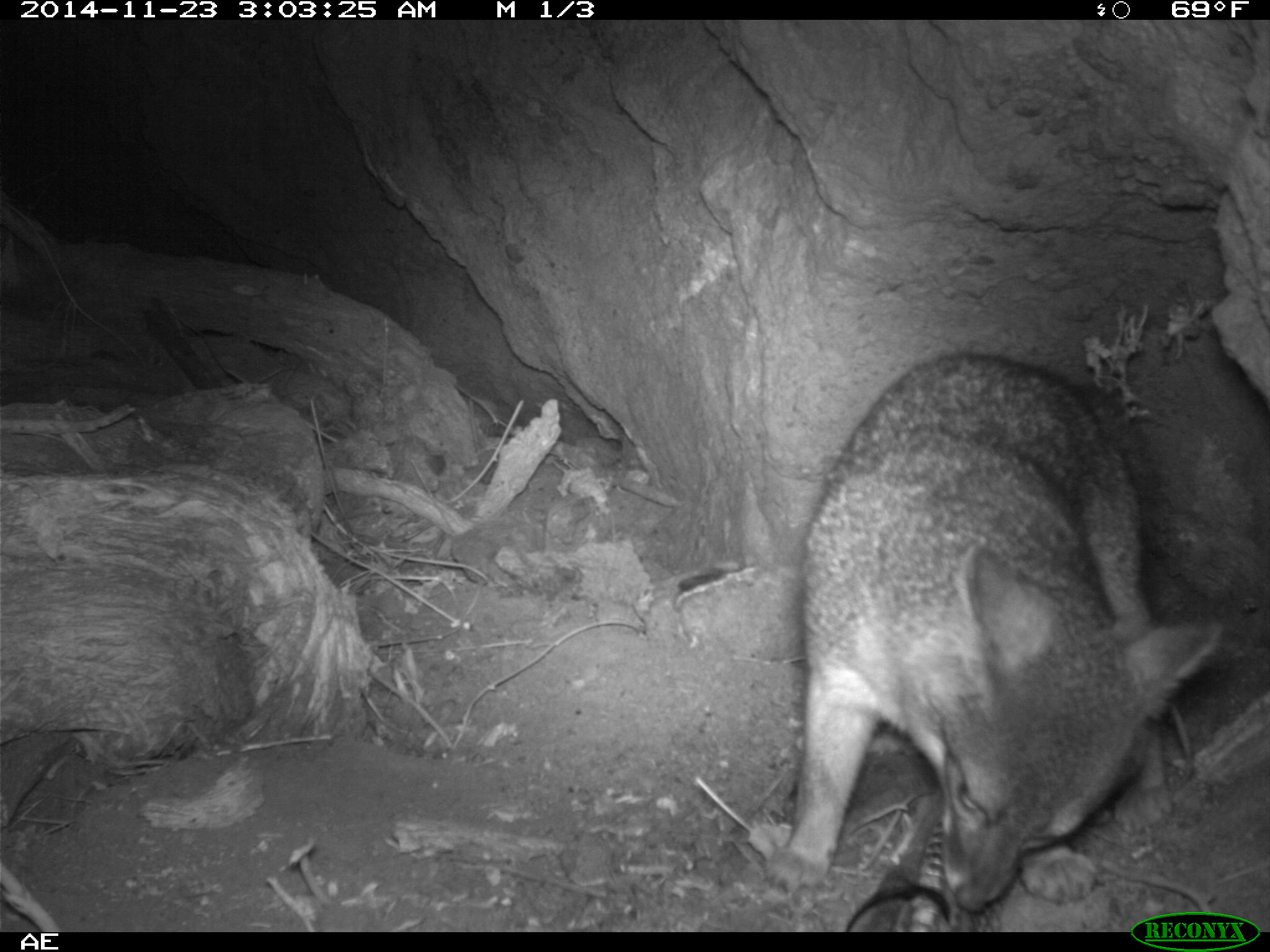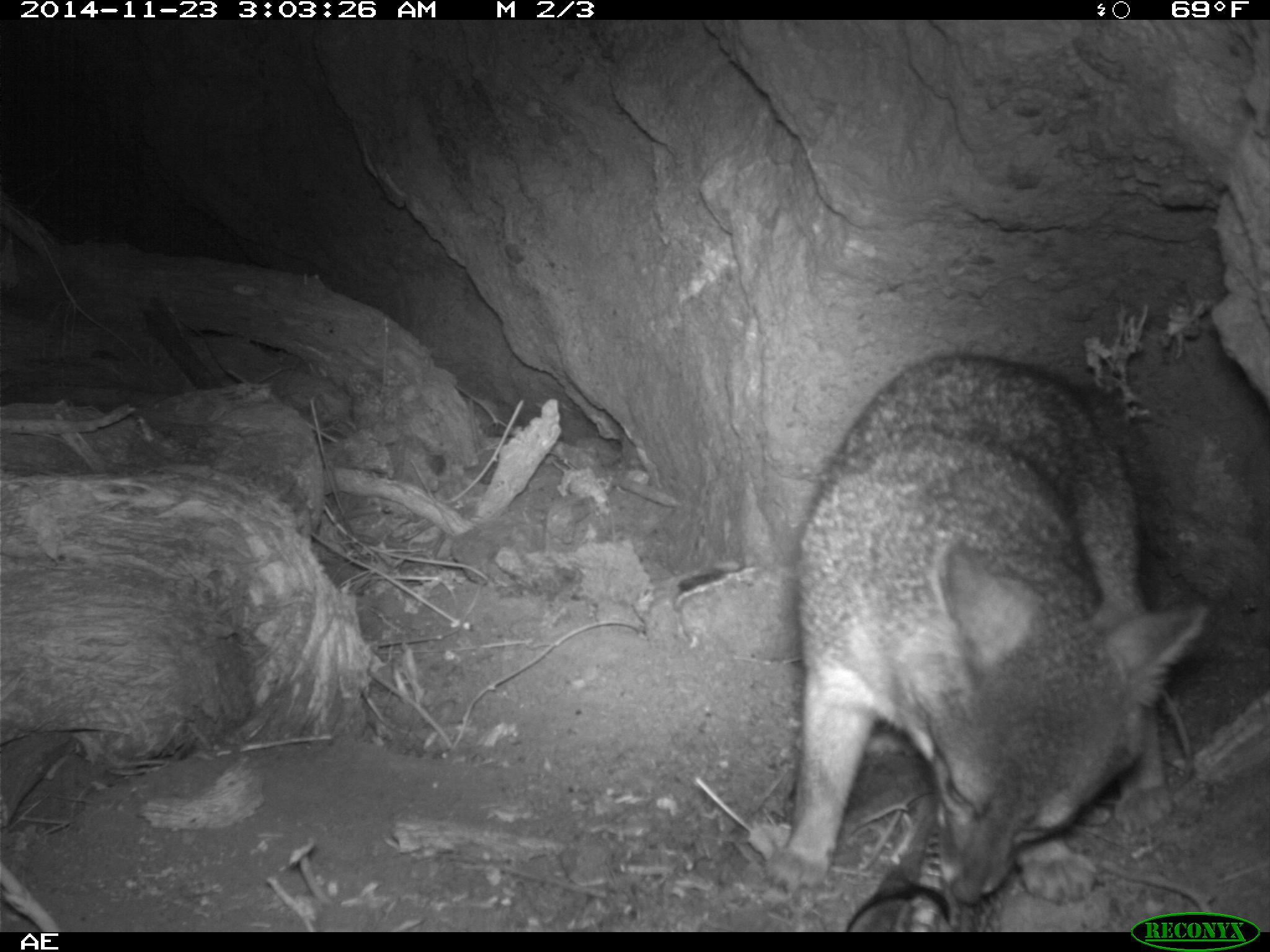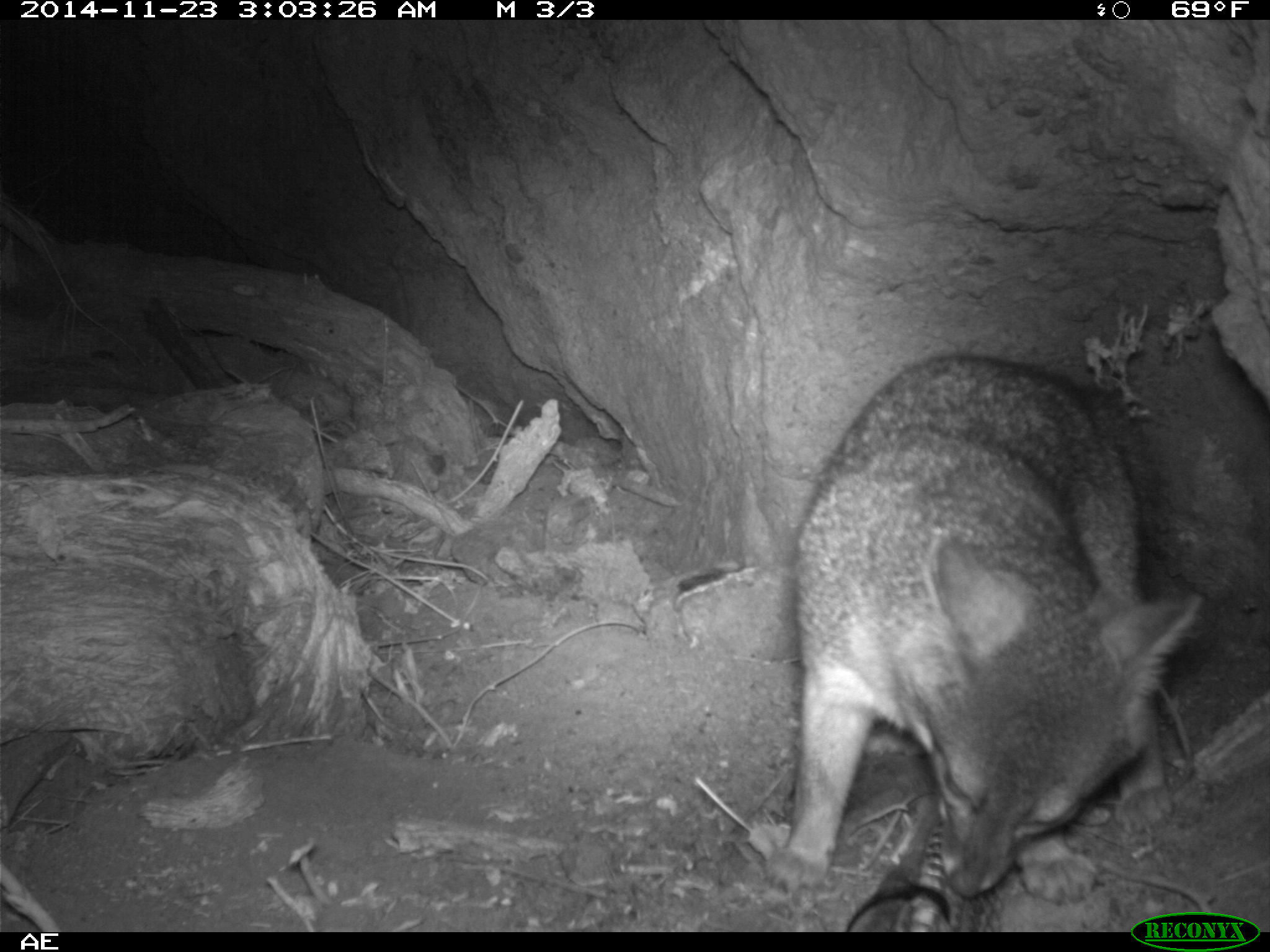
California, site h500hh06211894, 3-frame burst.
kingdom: Animalia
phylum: Chordata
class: Mammalia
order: Carnivora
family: Canidae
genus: Urocyon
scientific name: Urocyon littoralis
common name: island fox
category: fox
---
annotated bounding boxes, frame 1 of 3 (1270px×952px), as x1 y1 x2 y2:
fox: 761 349 1222 914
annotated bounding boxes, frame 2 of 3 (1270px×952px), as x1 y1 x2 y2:
fox: 763 353 1207 909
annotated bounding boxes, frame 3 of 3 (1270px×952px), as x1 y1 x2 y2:
fox: 760 352 1201 901